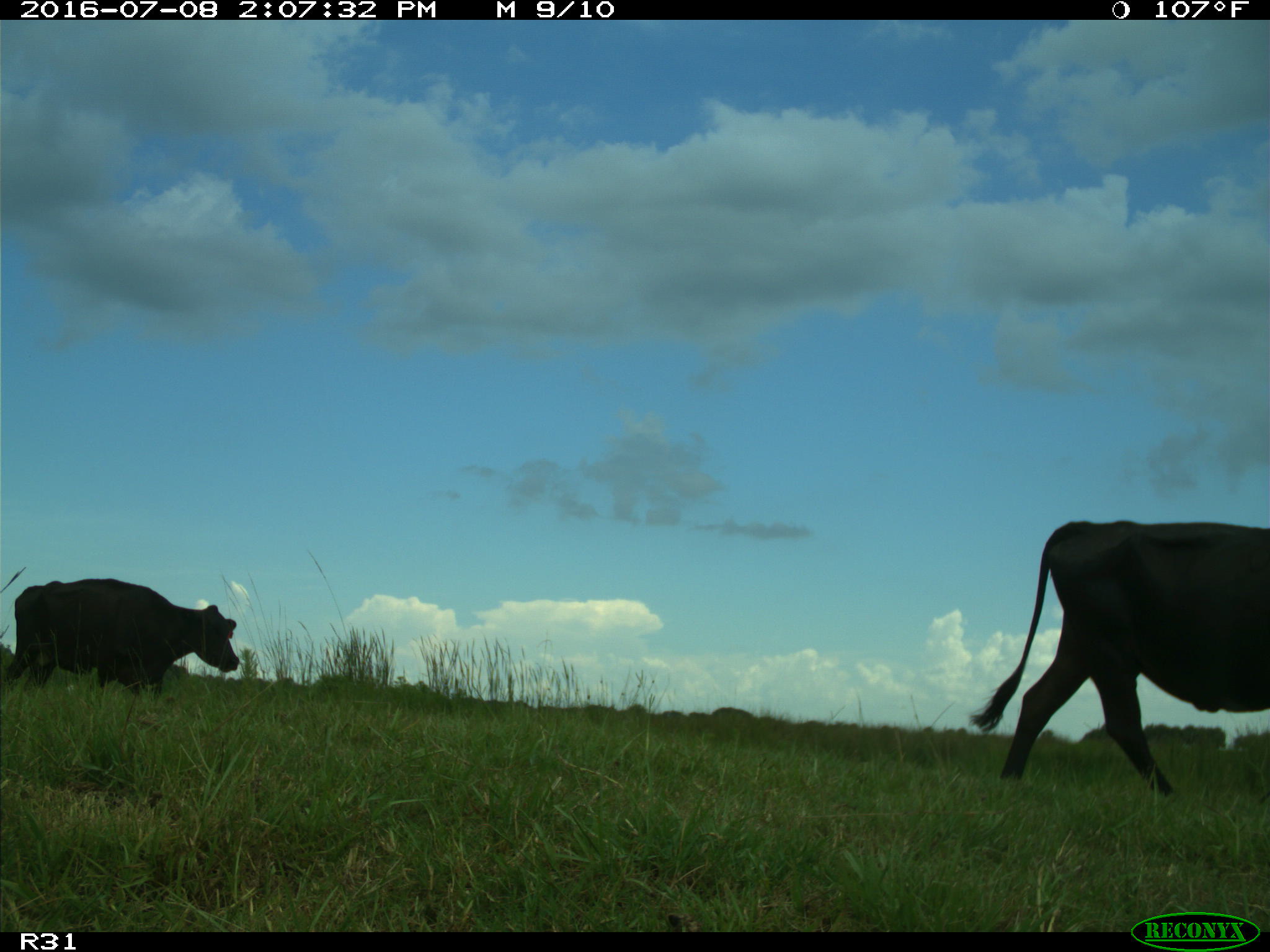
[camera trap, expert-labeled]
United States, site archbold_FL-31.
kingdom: Animalia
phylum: Chordata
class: Mammalia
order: Artiodactyla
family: Bovidae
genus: Bos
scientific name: Bos taurus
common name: domestic cow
Bos taurus (domestic cow).